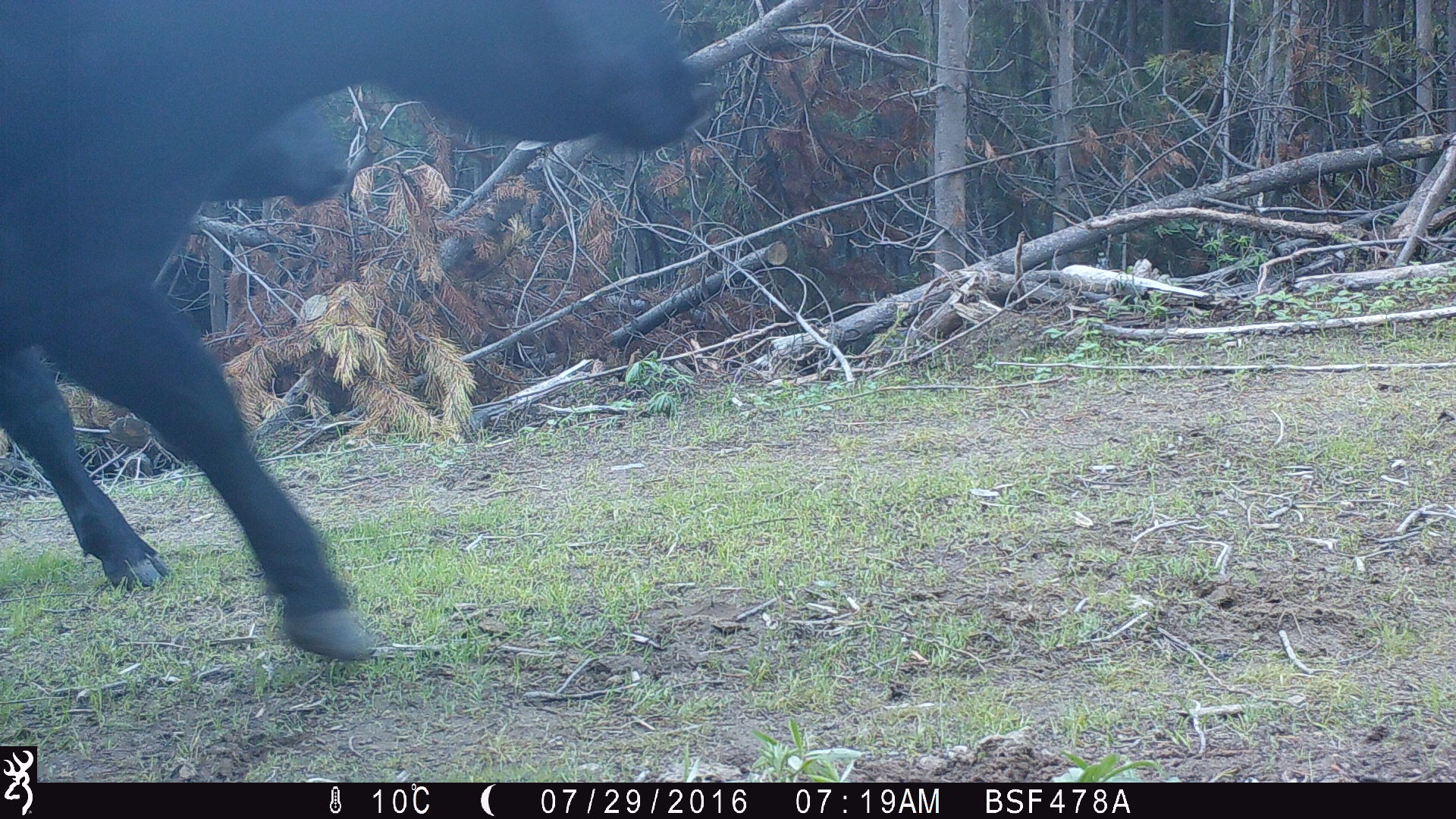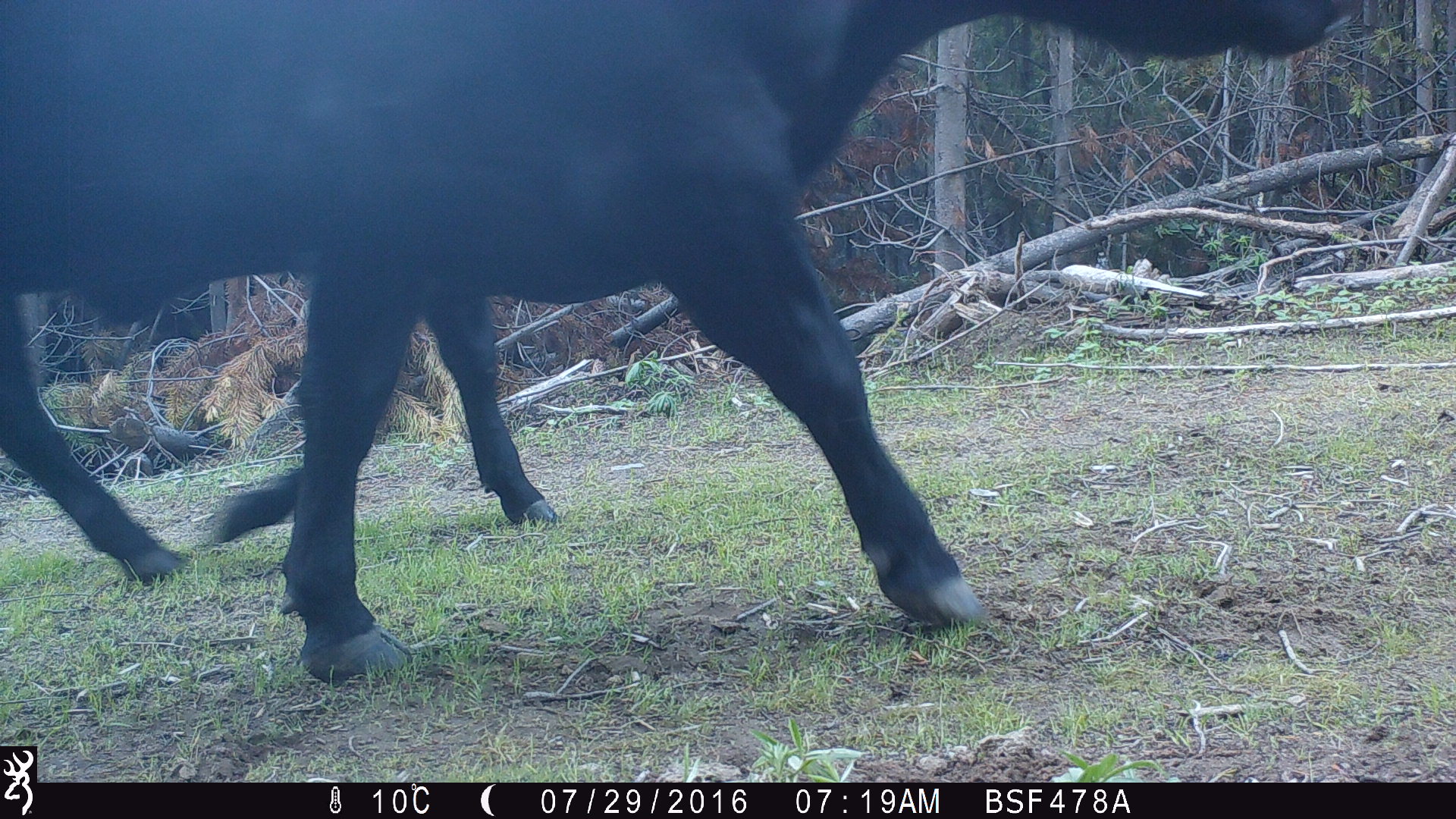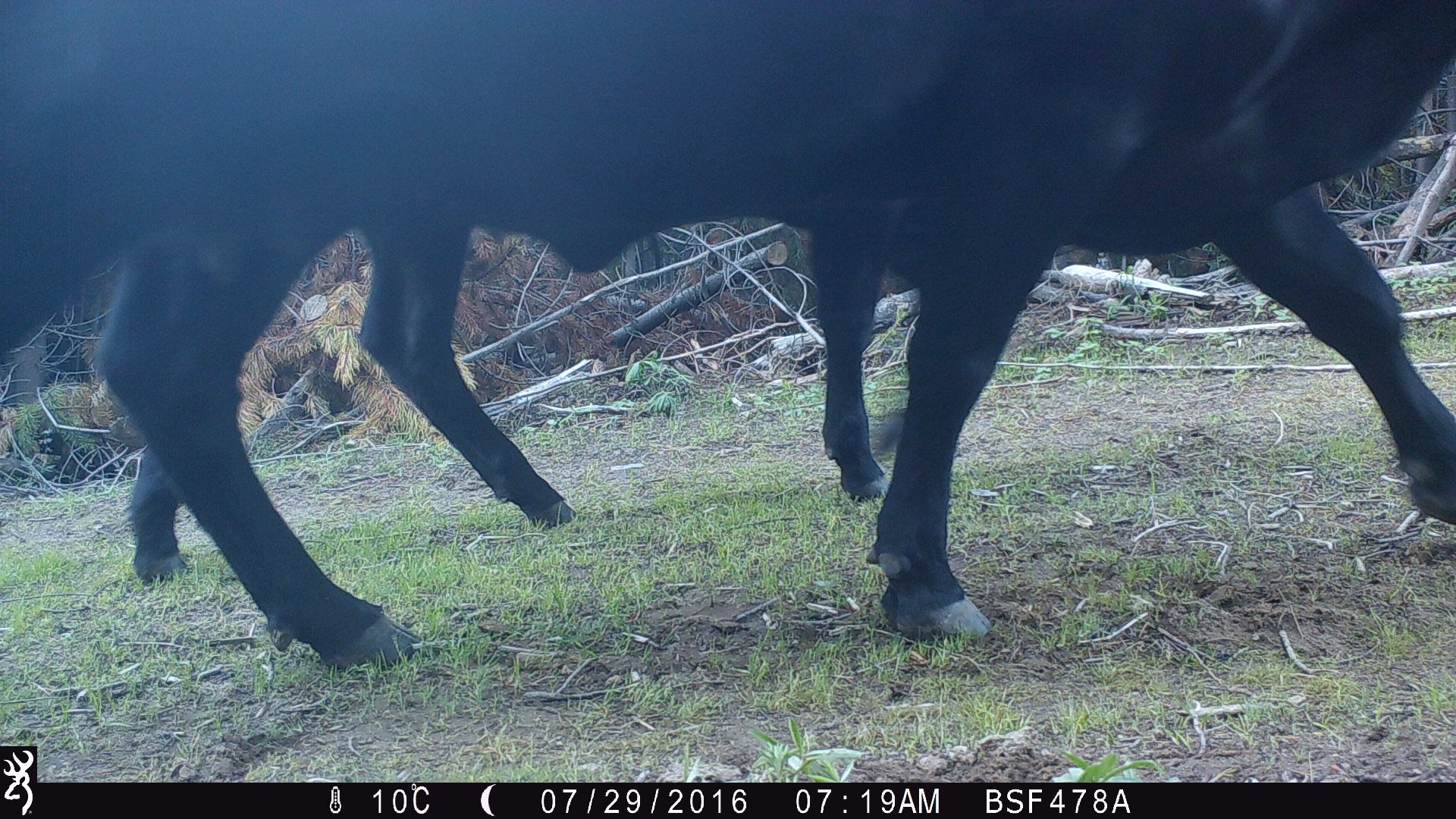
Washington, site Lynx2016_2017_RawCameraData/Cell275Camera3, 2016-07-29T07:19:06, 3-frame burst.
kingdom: Animalia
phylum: Chordata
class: Mammalia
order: Artiodactyla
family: Bovidae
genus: Bos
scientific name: Bos taurus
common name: domestic cattle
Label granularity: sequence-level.